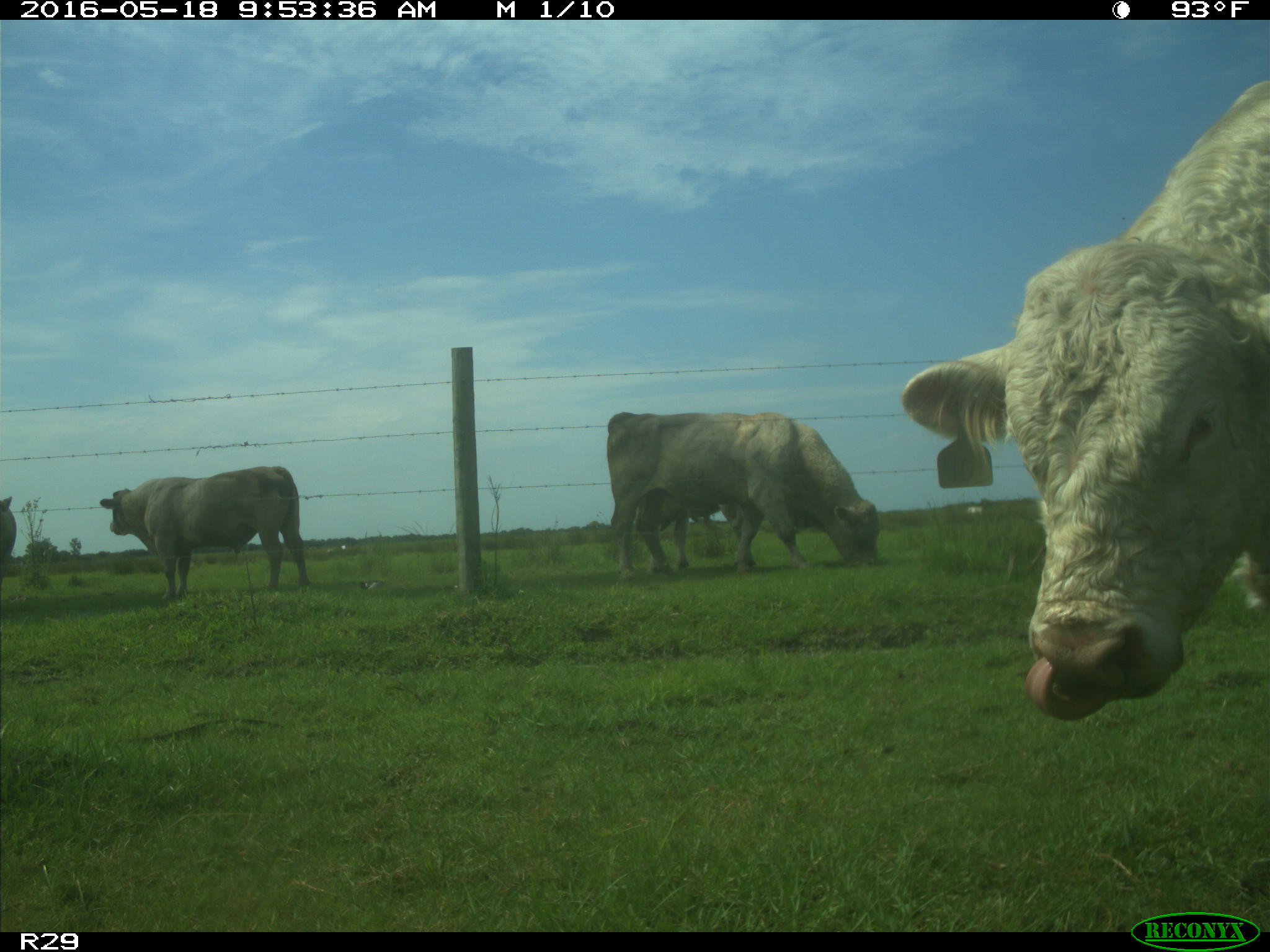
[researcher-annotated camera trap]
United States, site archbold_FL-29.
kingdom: Animalia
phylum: Chordata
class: Mammalia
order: Artiodactyla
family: Bovidae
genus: Bos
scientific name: Bos taurus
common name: domestic cow